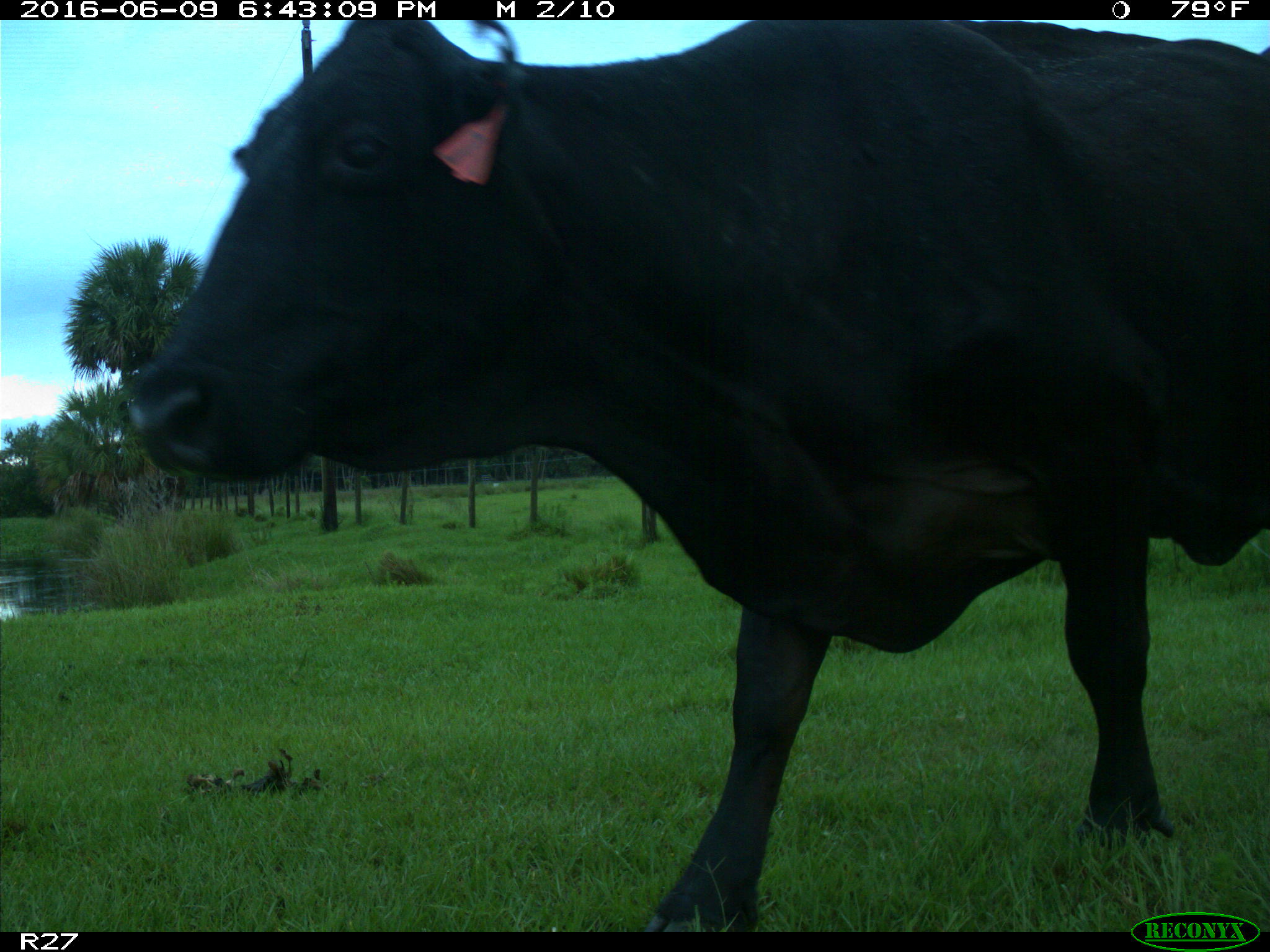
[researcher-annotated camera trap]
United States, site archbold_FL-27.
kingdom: Animalia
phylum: Chordata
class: Mammalia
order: Artiodactyla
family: Bovidae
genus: Bos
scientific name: Bos taurus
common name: domestic cow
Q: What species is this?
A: Bos taurus (domestic cow).